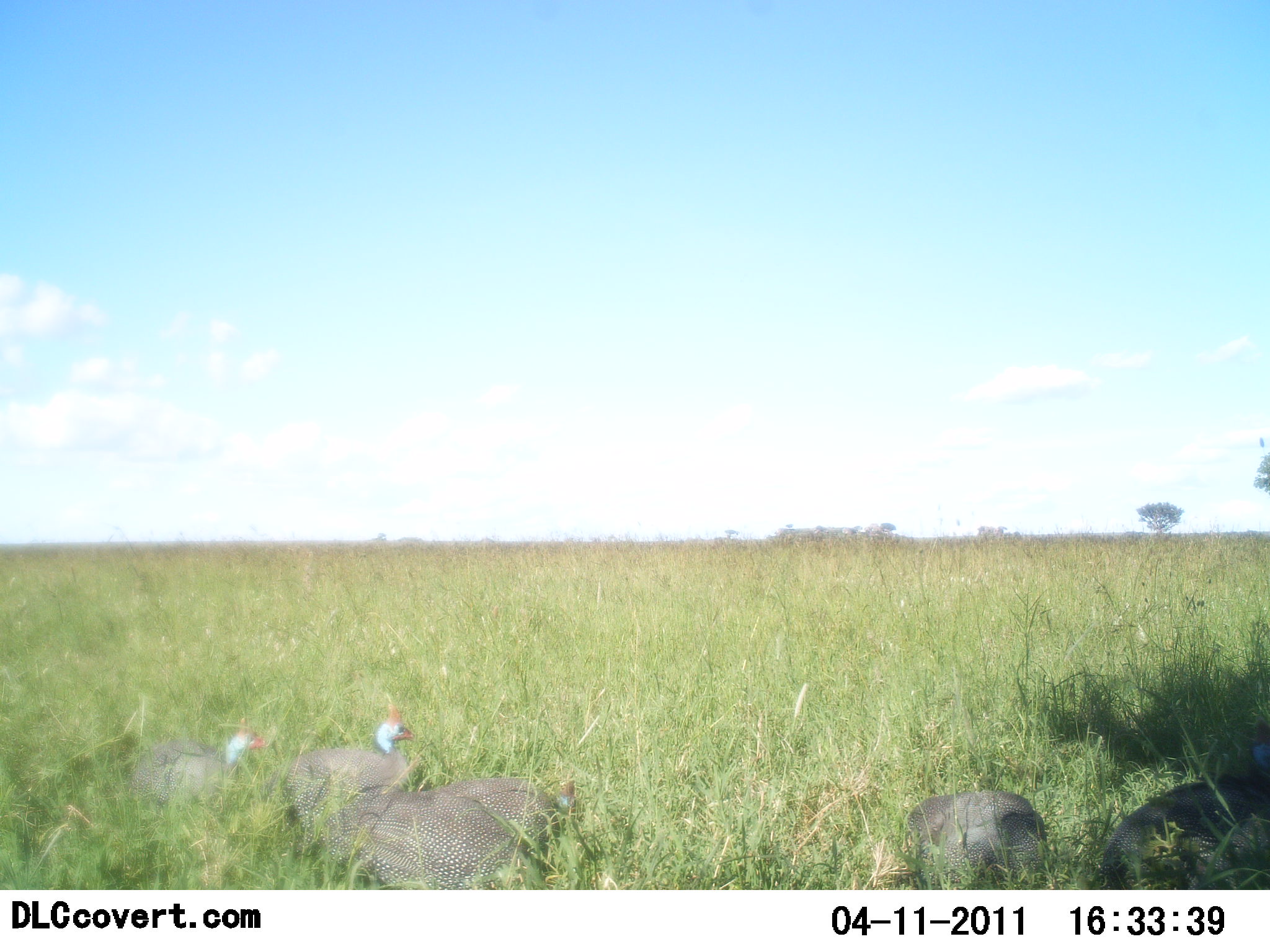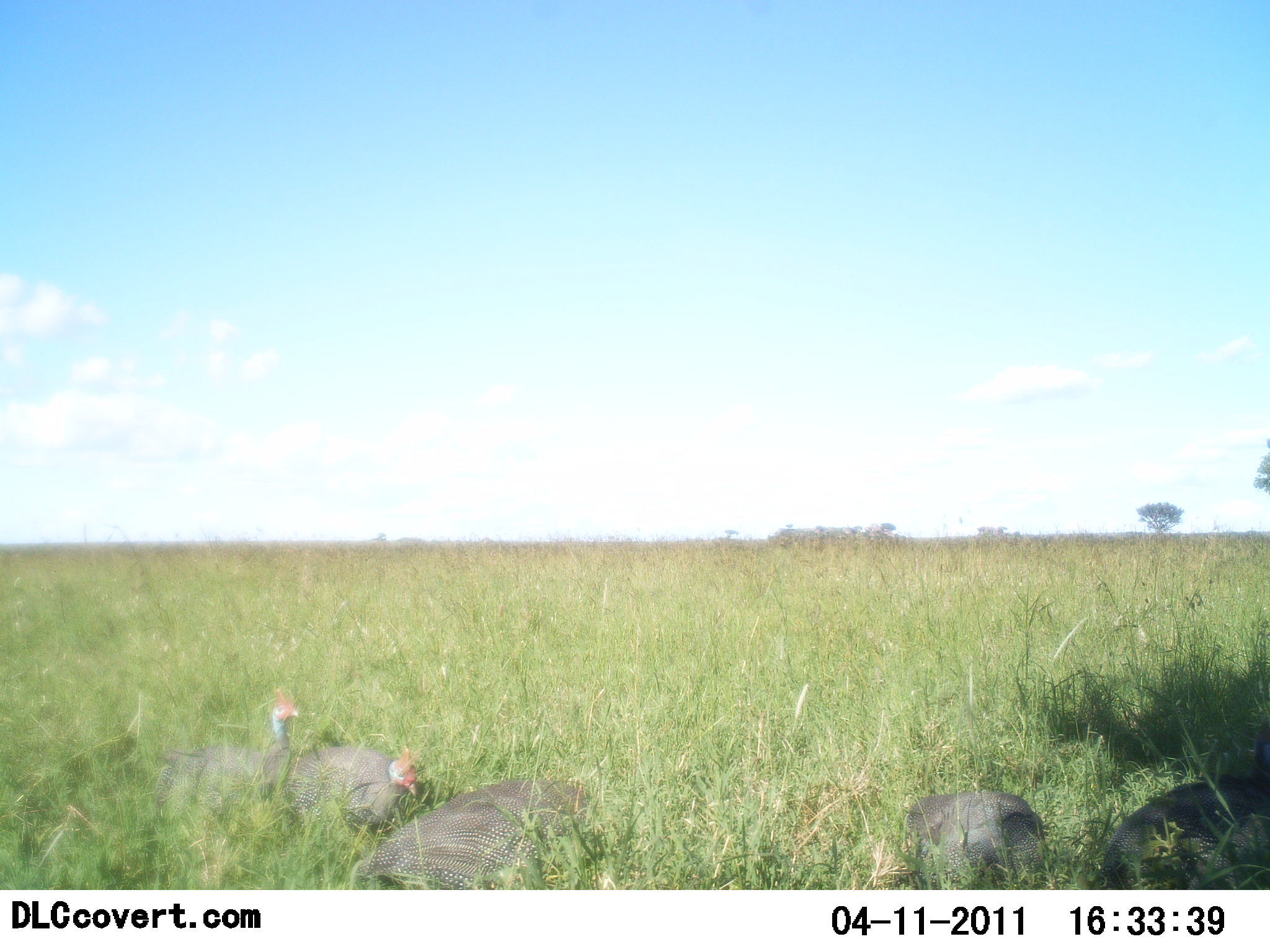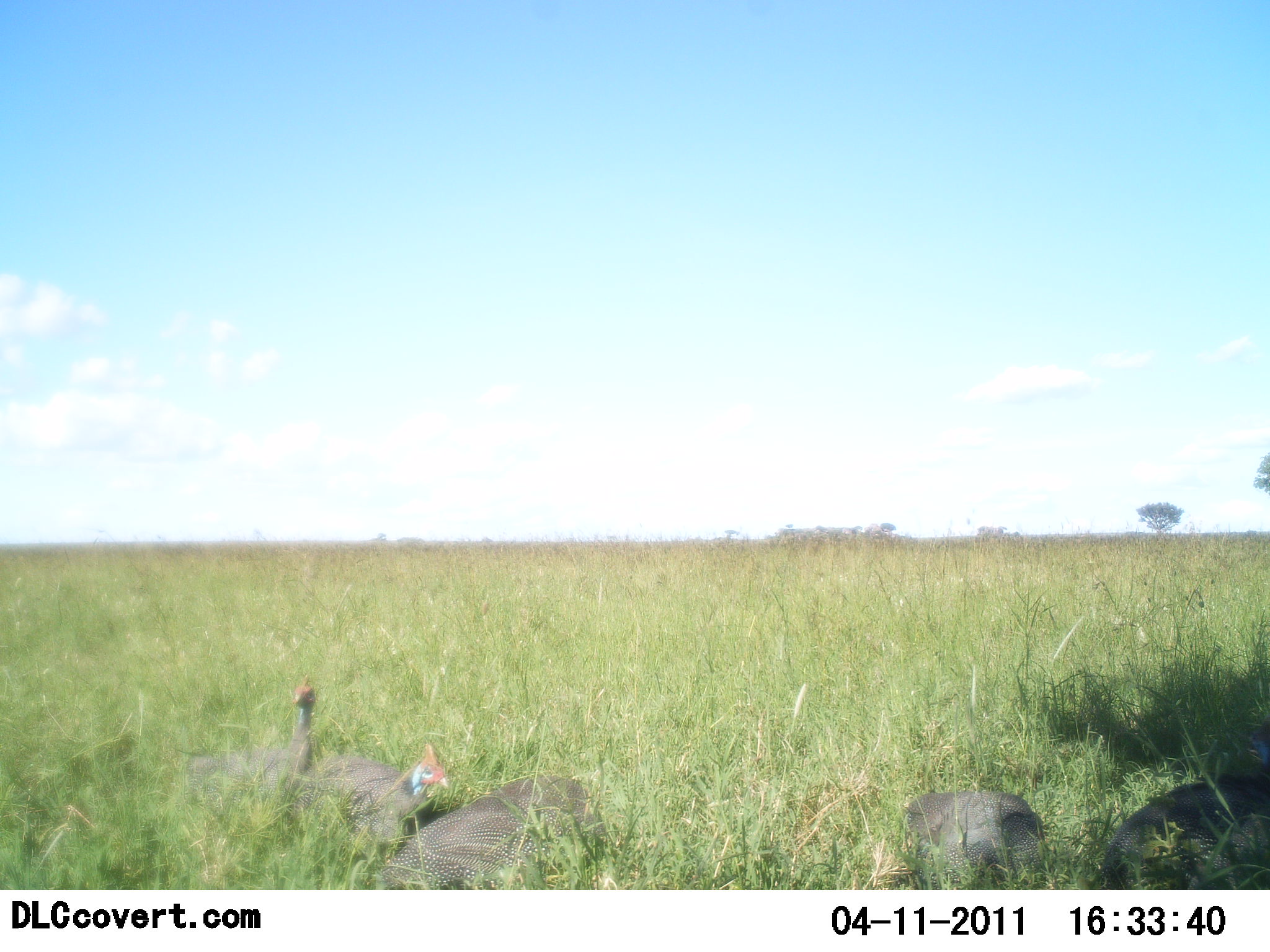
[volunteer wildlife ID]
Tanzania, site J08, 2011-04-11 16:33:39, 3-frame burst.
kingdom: Animalia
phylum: Chordata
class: Aves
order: Galliformes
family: Numididae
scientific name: Numididae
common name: guinea fowl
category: guineafowl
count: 5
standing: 33%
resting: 17%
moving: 25%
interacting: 8%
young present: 0%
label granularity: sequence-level